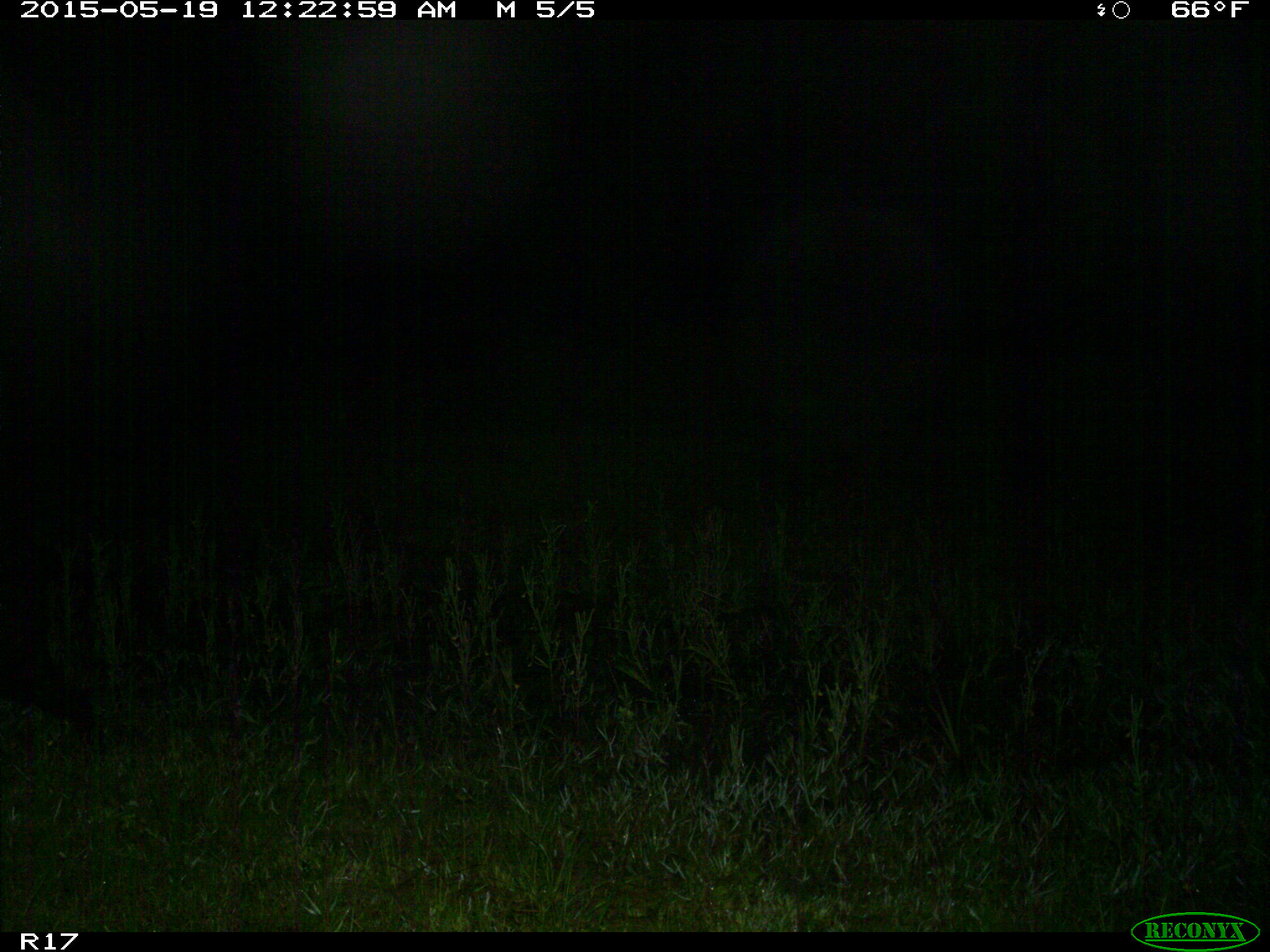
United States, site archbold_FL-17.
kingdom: Animalia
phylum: Chordata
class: Mammalia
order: Artiodactyla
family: Suidae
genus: Sus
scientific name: Sus scrofa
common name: wild boar